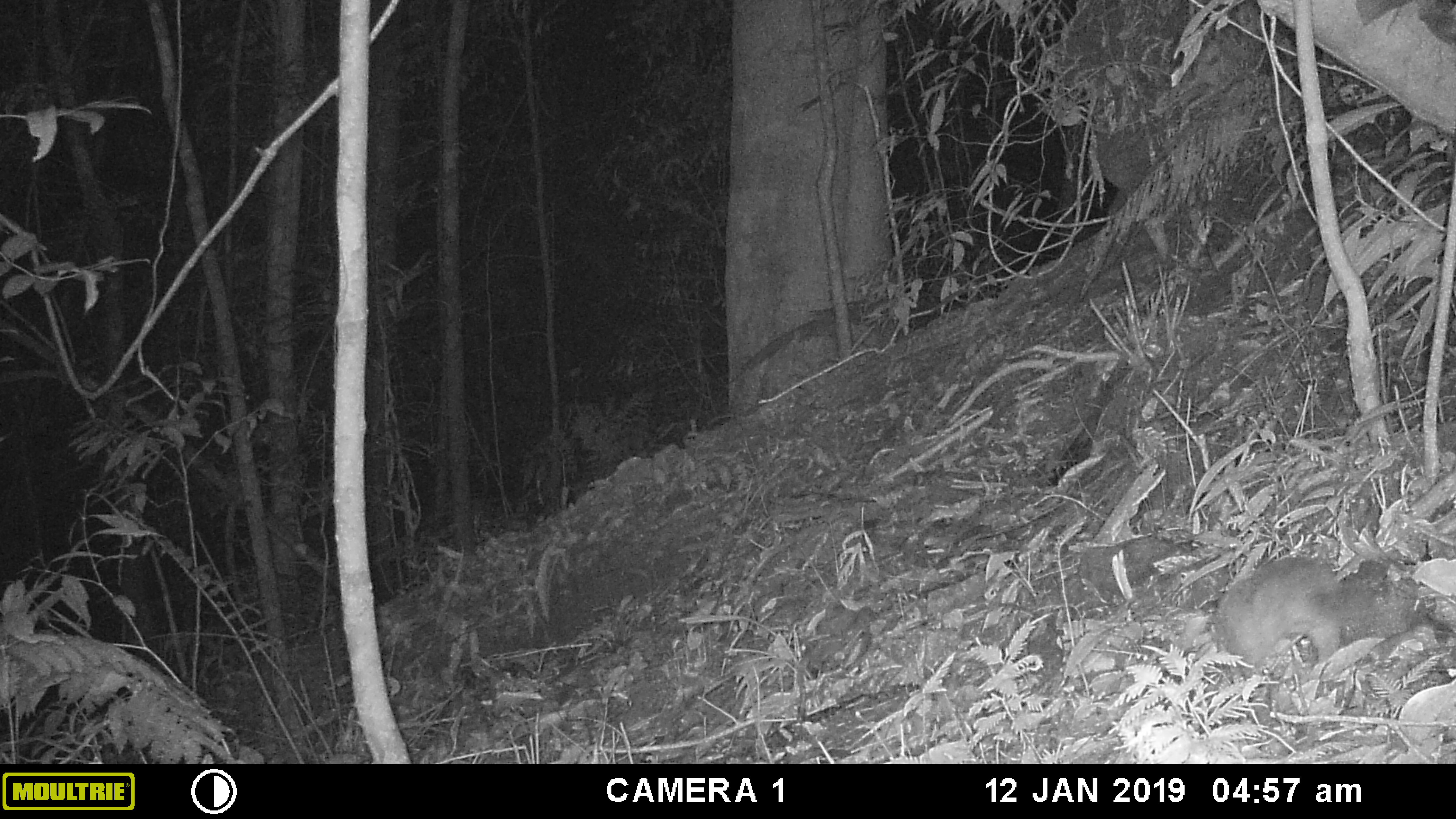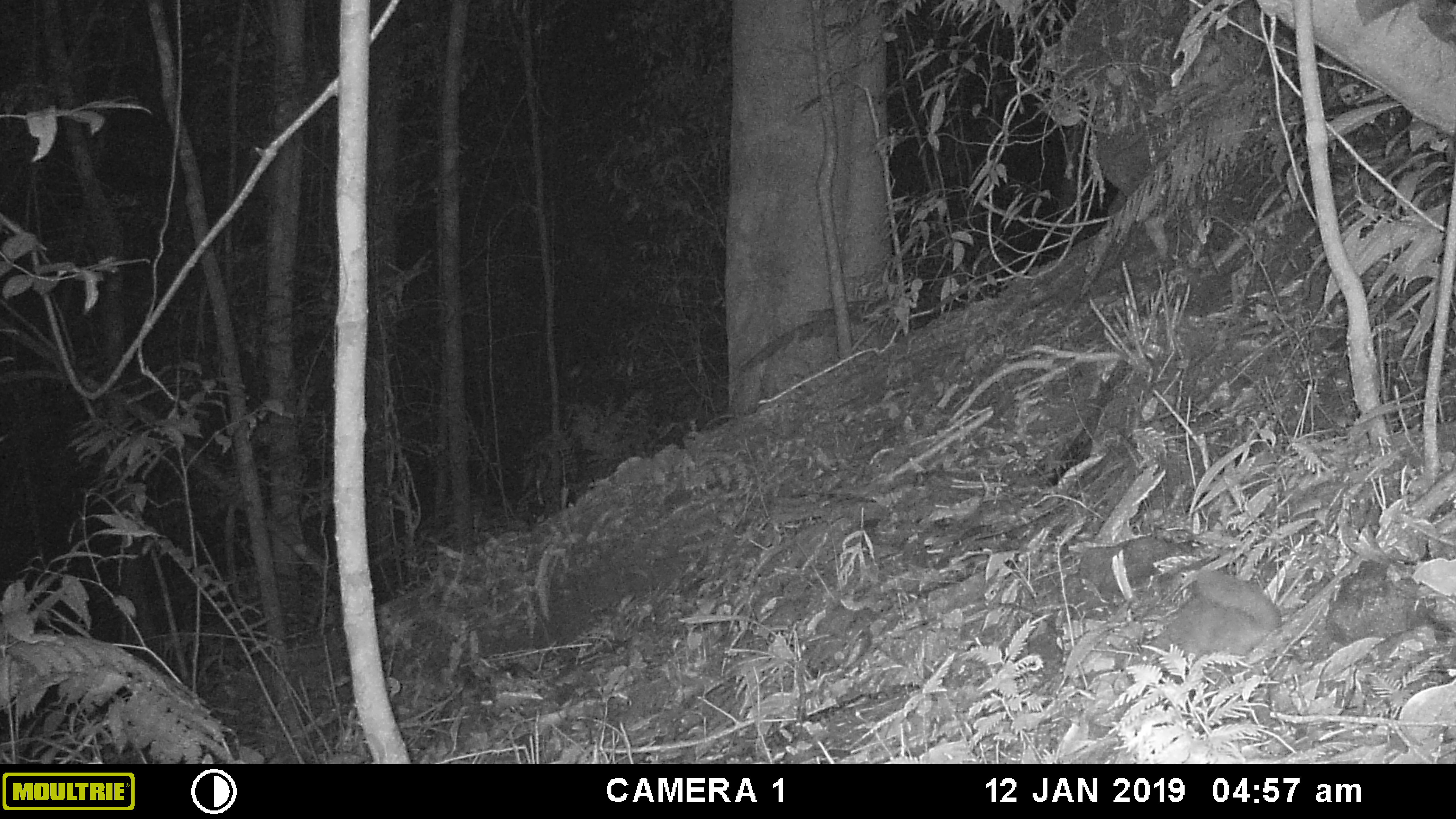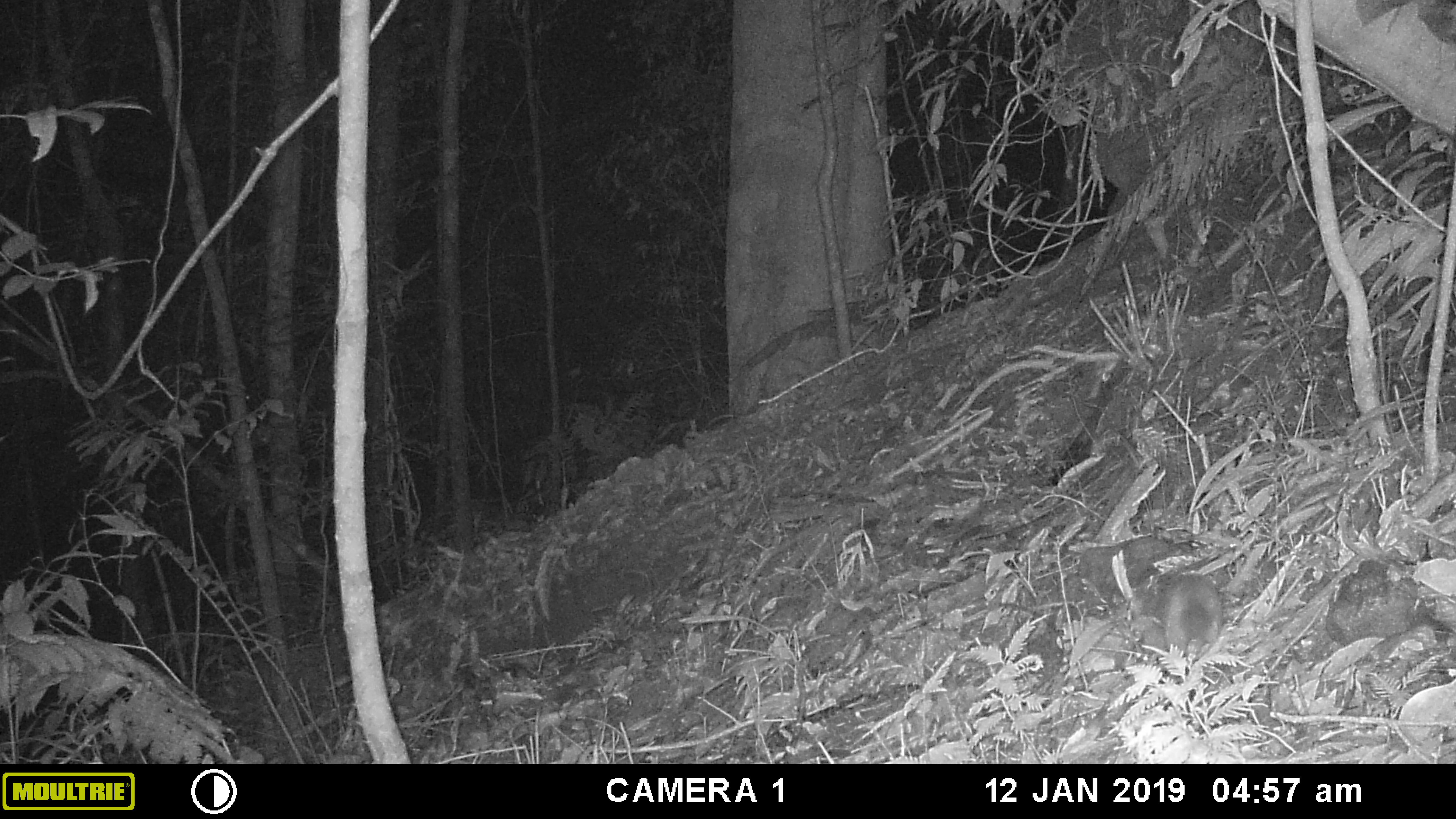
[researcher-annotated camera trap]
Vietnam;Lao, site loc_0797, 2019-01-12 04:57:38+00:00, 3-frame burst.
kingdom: Animalia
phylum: Chordata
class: Mammalia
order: Carnivora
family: Mustelidae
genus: Melogale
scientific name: Melogale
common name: ferret badger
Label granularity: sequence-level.